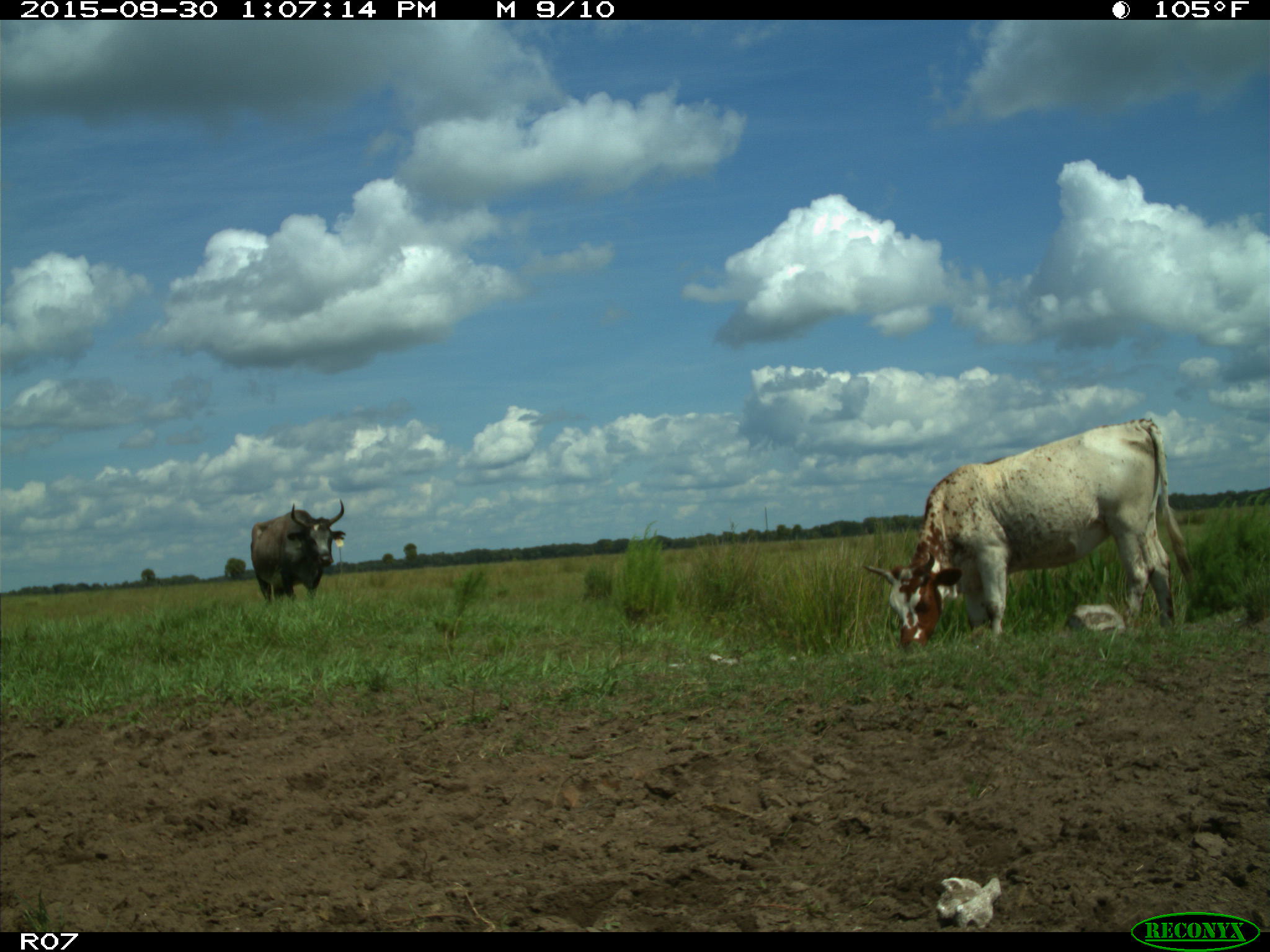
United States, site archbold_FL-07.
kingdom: Animalia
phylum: Chordata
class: Mammalia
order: Artiodactyla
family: Bovidae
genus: Bos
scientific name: Bos taurus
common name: domestic cow